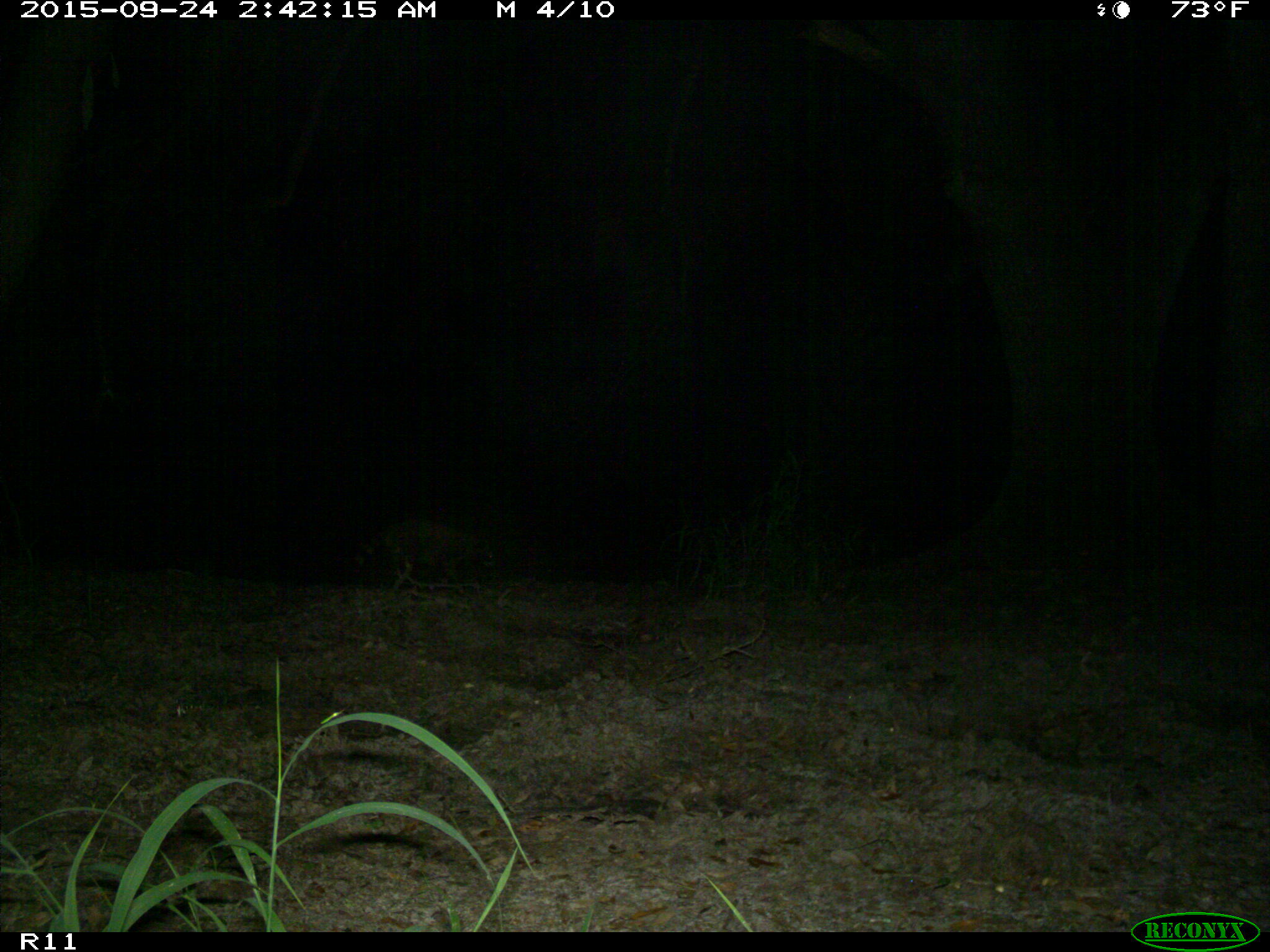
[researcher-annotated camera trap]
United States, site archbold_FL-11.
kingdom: Animalia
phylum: Chordata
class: Mammalia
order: Carnivora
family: Procyonidae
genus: Procyon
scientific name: Procyon lotor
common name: common raccoon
Procyon lotor (common raccoon).